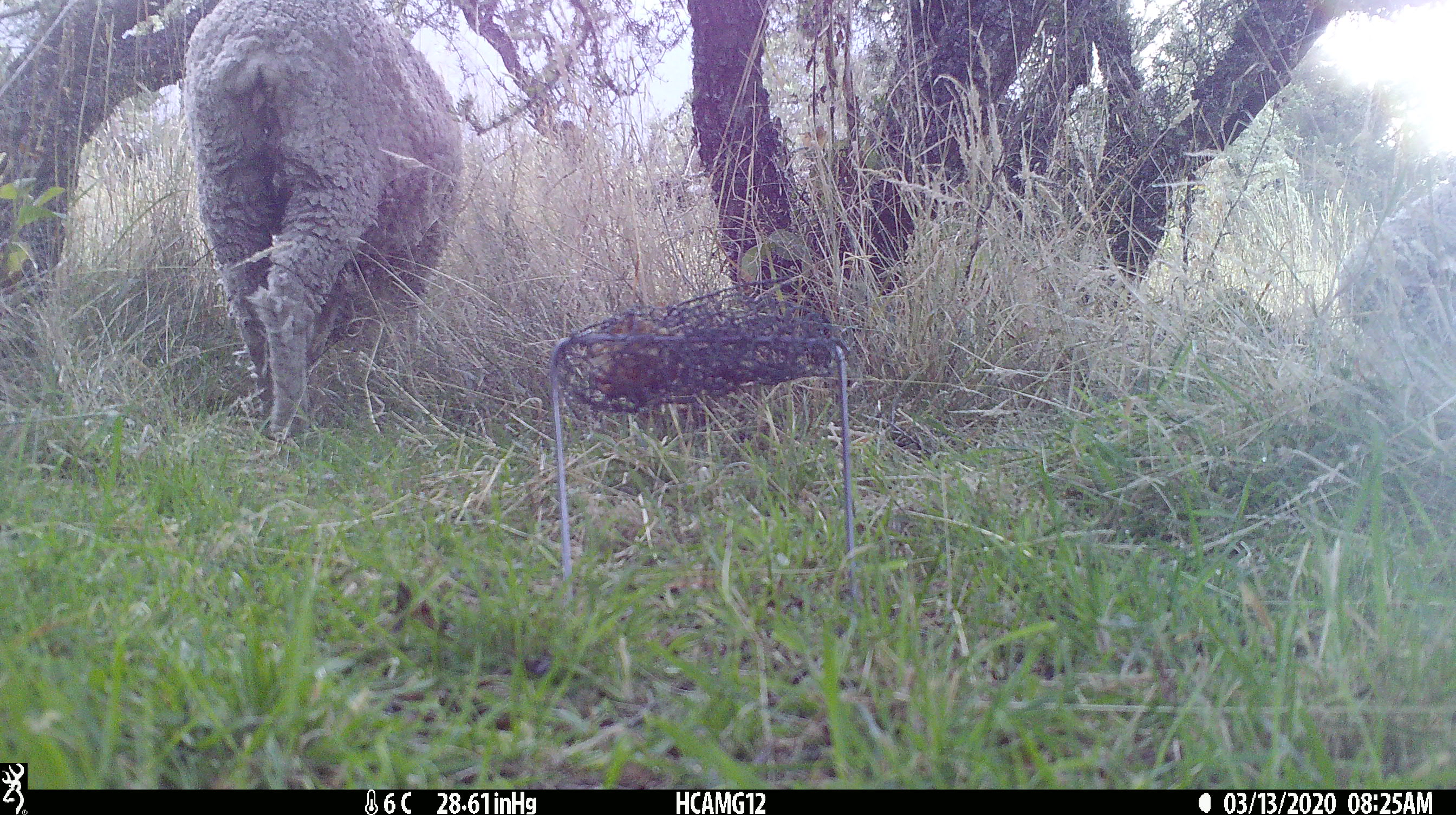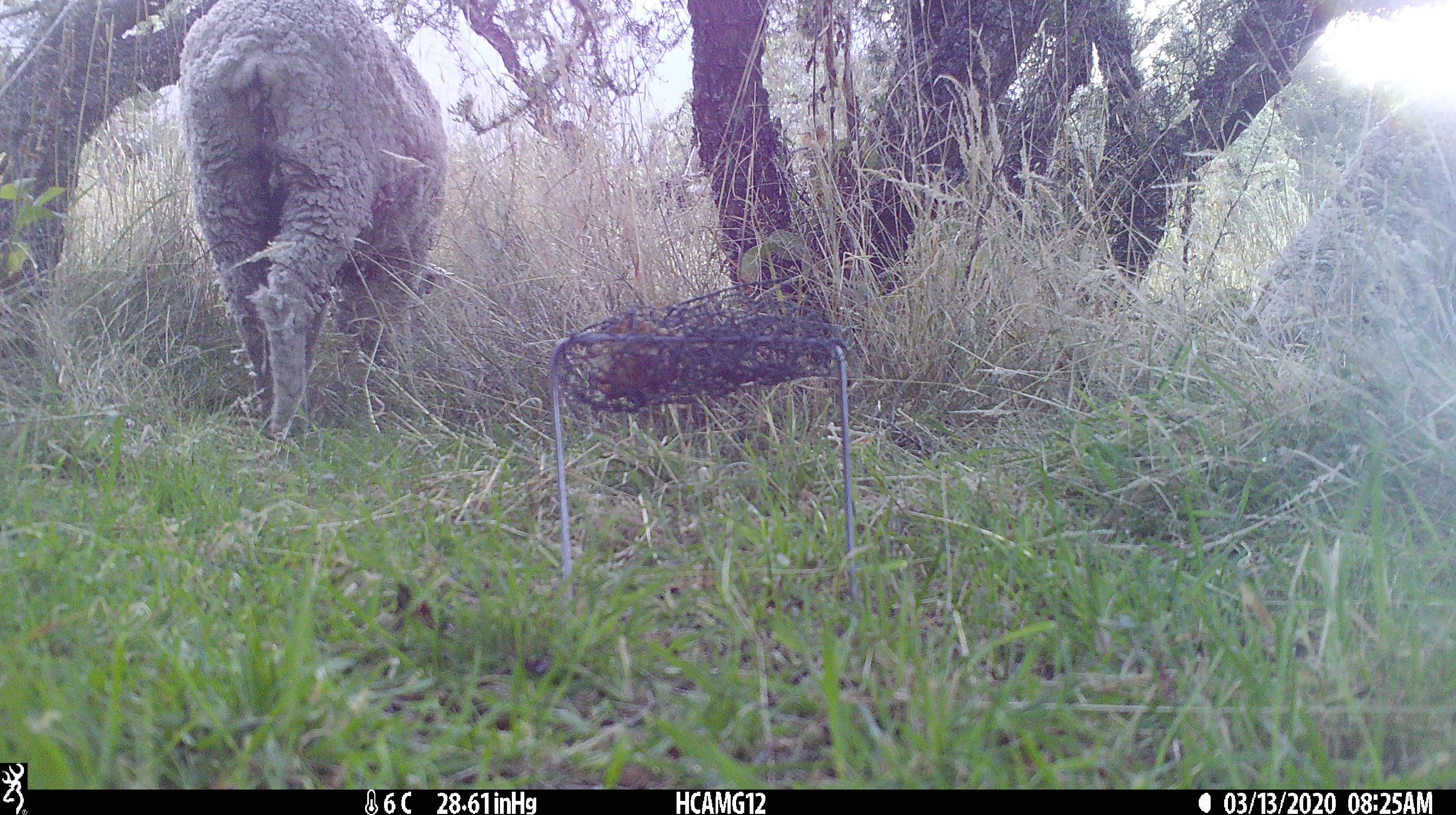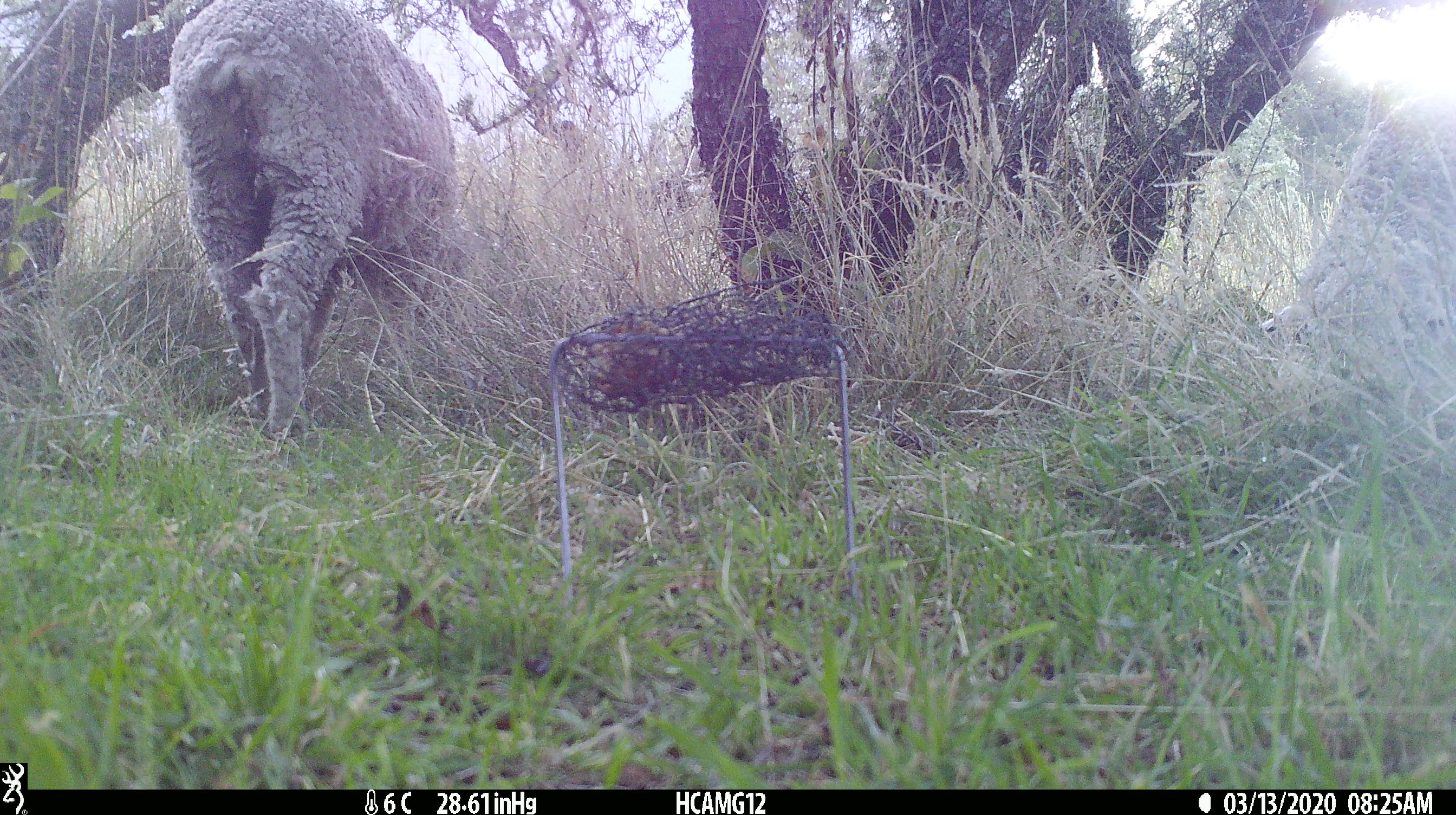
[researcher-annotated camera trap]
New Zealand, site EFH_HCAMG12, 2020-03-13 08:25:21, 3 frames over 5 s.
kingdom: Animalia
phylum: Chordata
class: Mammalia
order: Artiodactyla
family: Bovidae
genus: Ovis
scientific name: Ovis aries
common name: domestic sheep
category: sheep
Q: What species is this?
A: Sheep (domestic sheep) (Ovis aries).